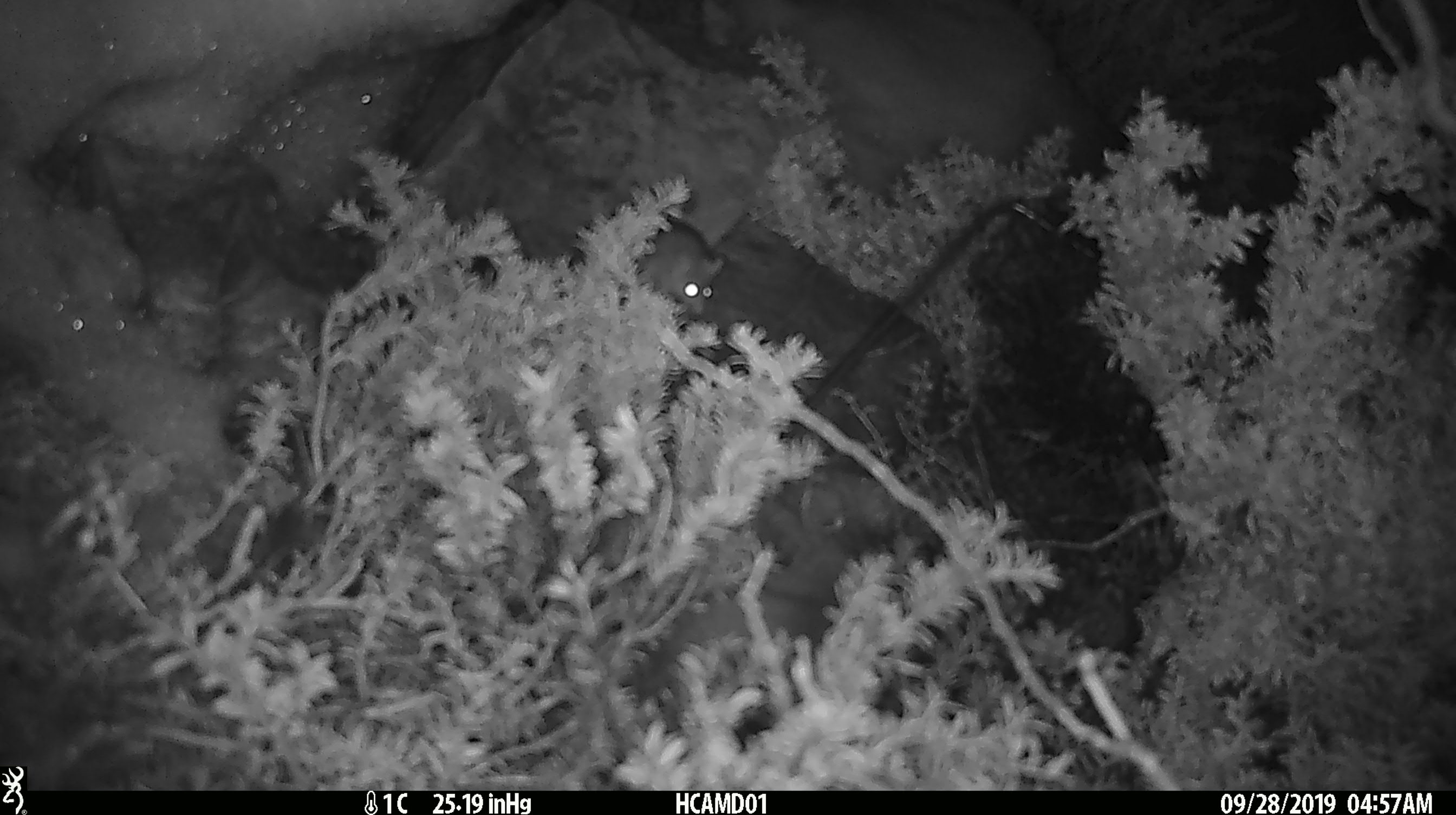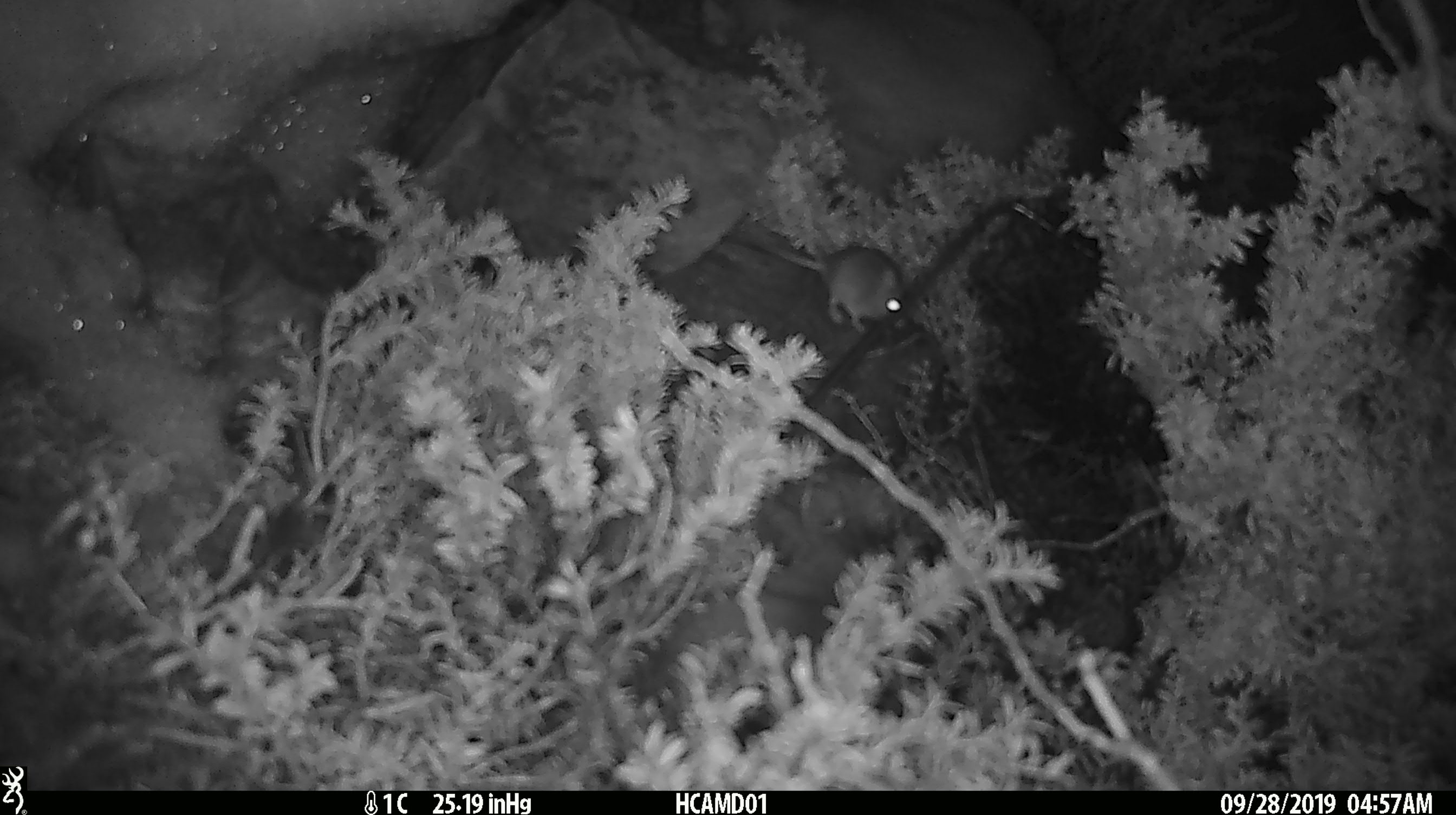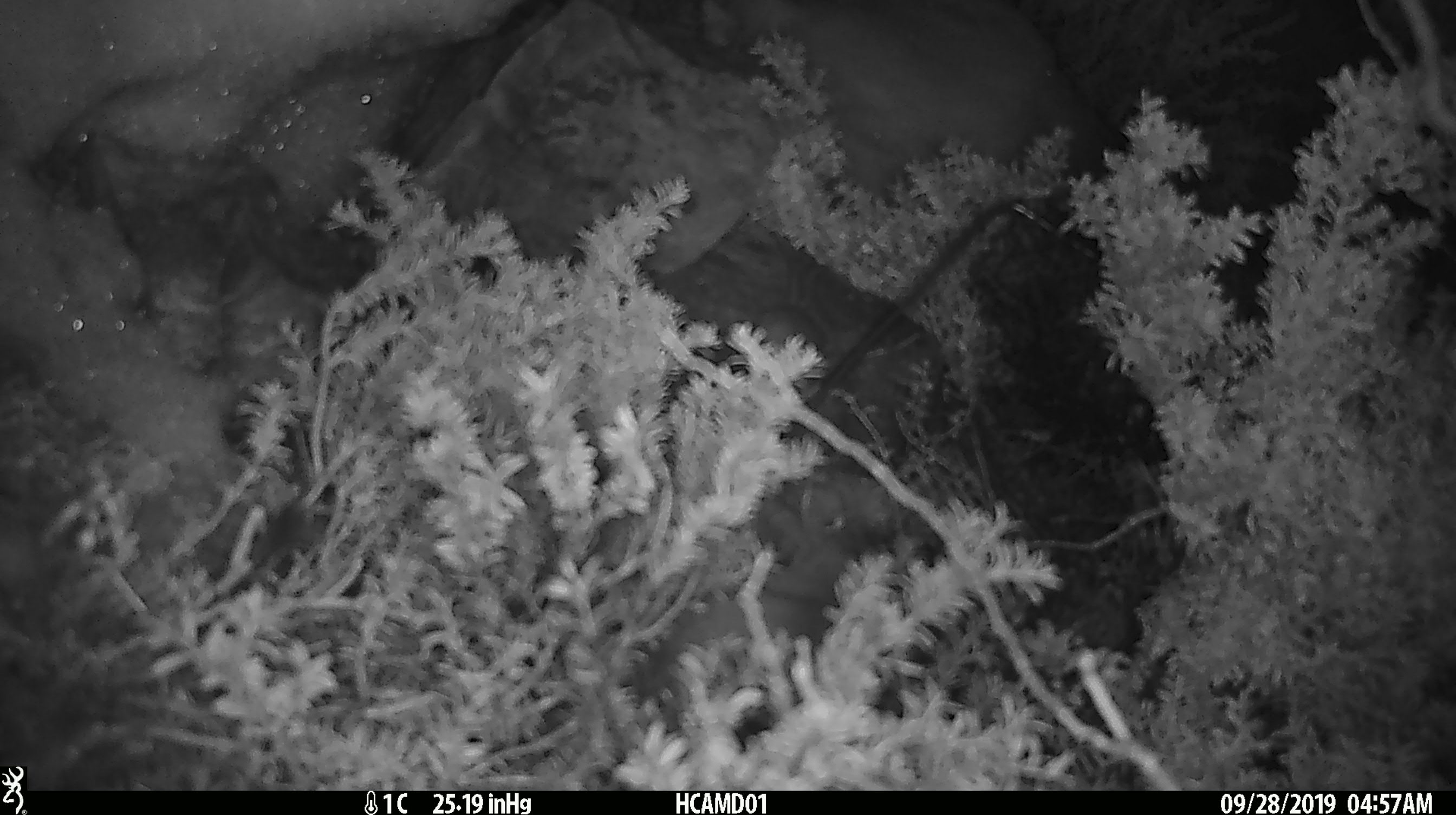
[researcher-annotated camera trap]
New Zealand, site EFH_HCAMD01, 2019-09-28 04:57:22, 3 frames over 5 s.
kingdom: Animalia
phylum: Chordata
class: Mammalia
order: Rodentia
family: Muridae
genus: Mus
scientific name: Mus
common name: mouse